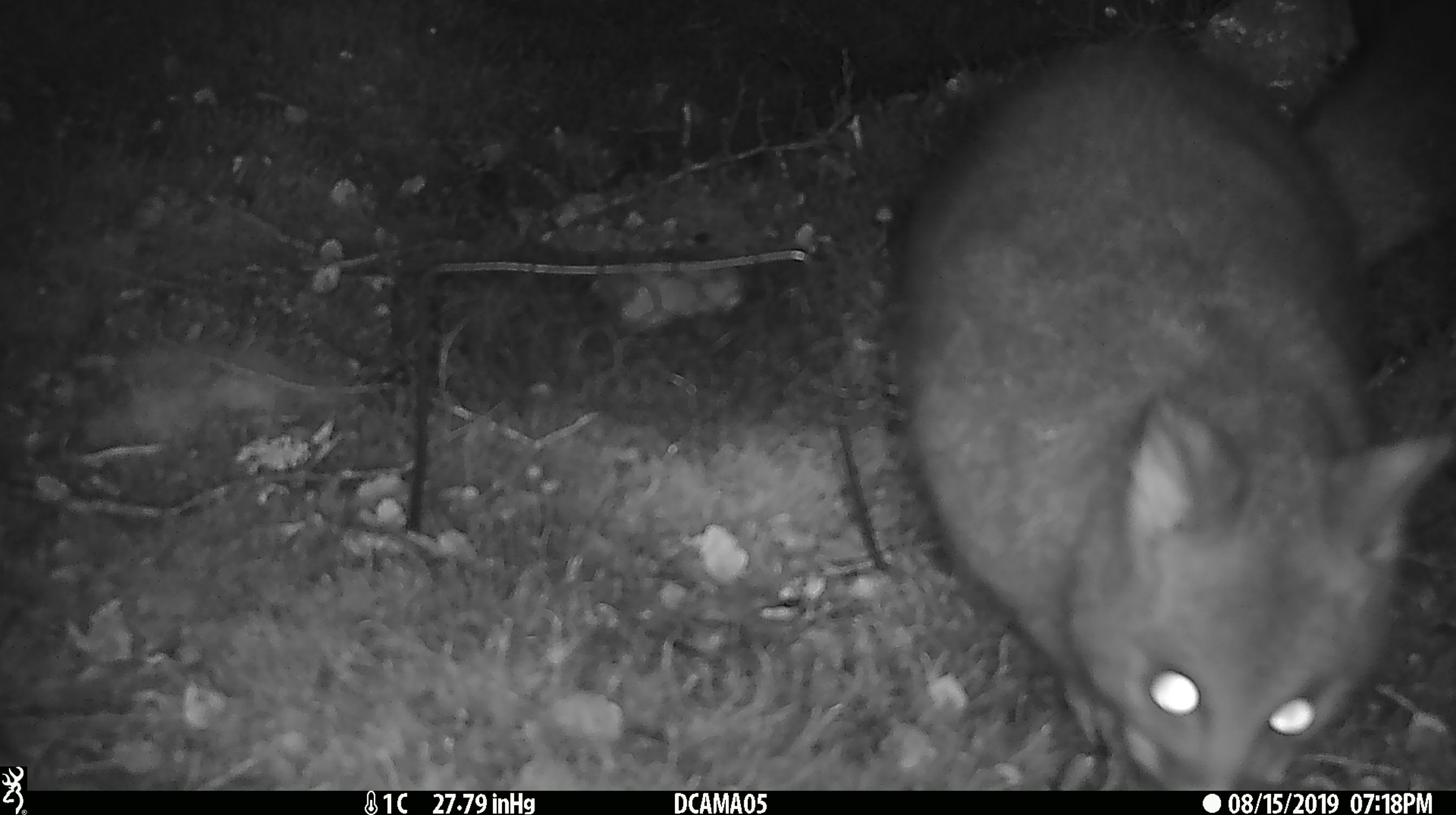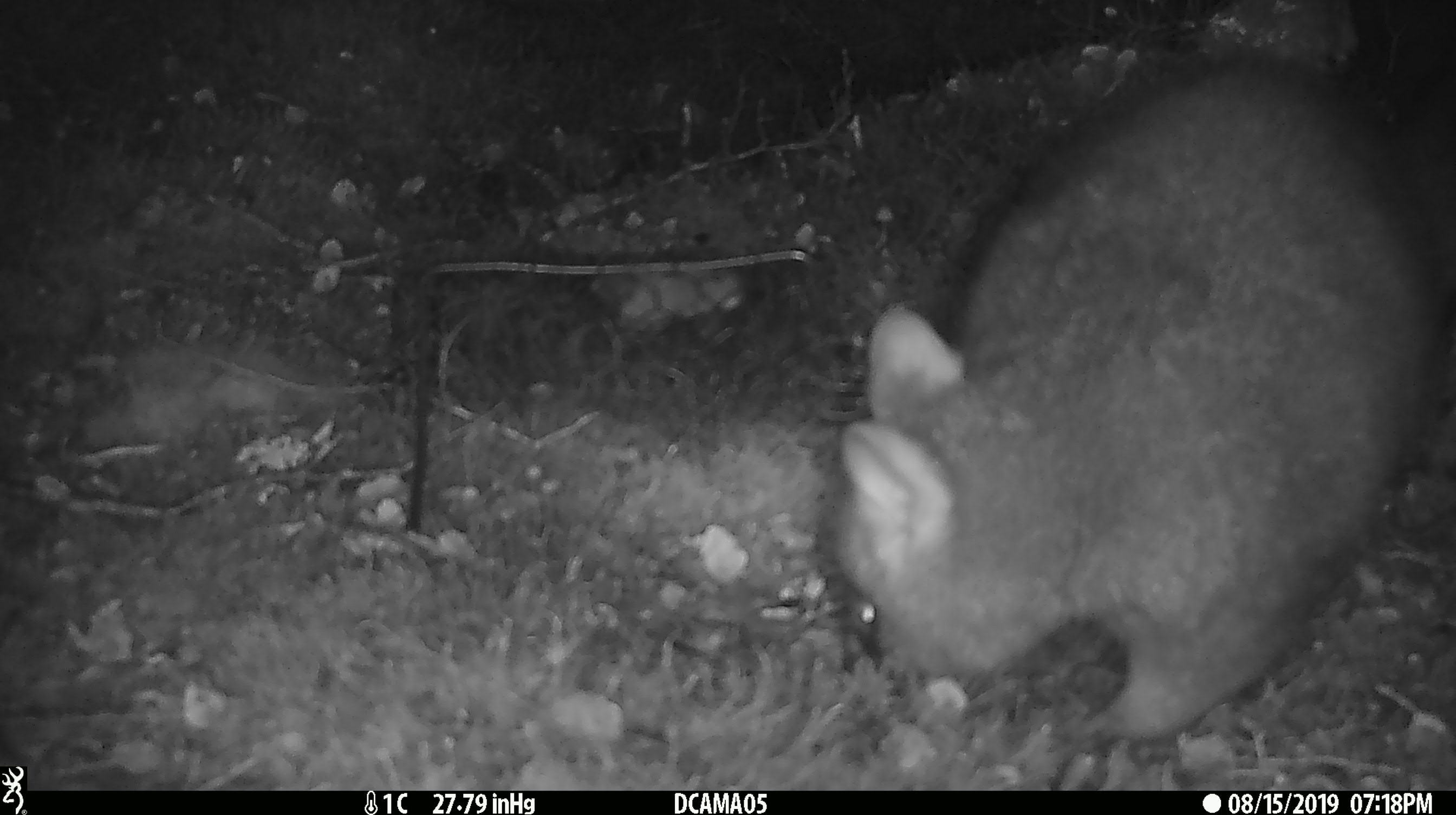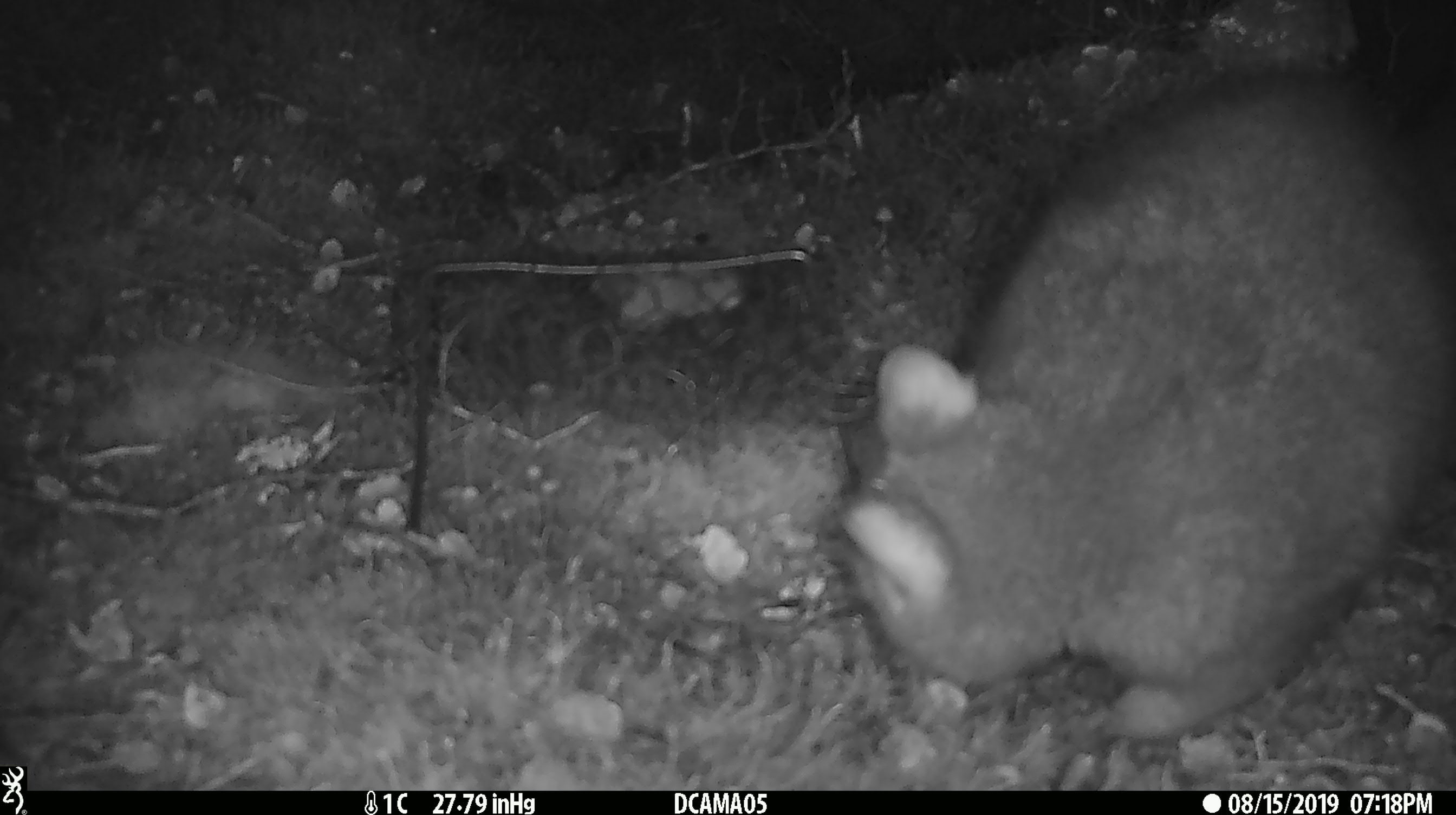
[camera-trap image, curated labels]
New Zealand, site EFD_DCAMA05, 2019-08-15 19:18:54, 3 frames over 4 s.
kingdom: Animalia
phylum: Chordata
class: Mammalia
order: Diprotodontia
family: Phalangeridae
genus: Trichosurus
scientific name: Trichosurus vulpecula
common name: common brushtail possum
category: possum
Possum (common brushtail possum) (Trichosurus vulpecula).